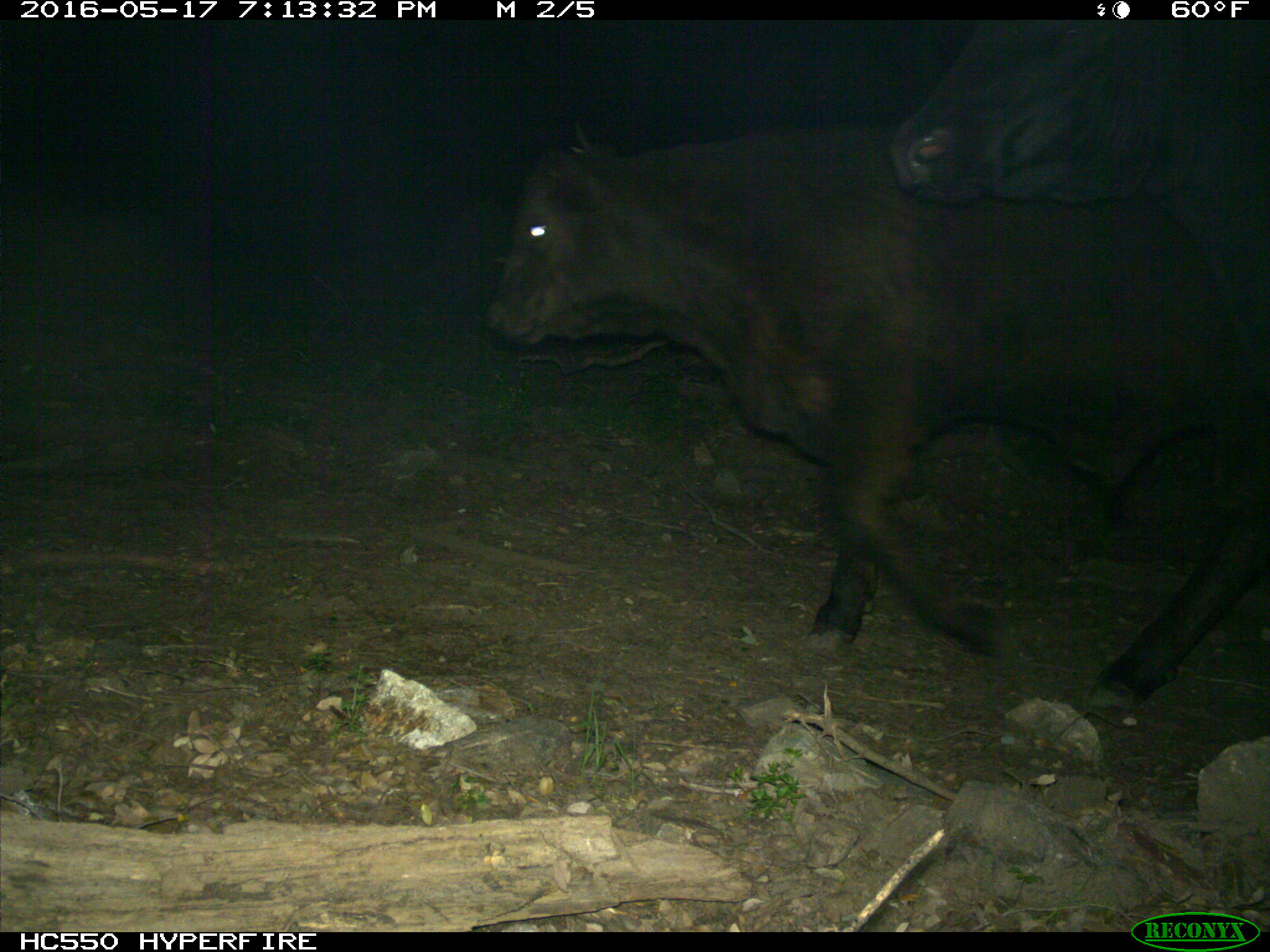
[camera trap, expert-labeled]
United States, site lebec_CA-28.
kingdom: Animalia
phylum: Chordata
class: Mammalia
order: Artiodactyla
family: Bovidae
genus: Bos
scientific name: Bos taurus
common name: domestic cow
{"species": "Bos taurus (domestic cow)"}